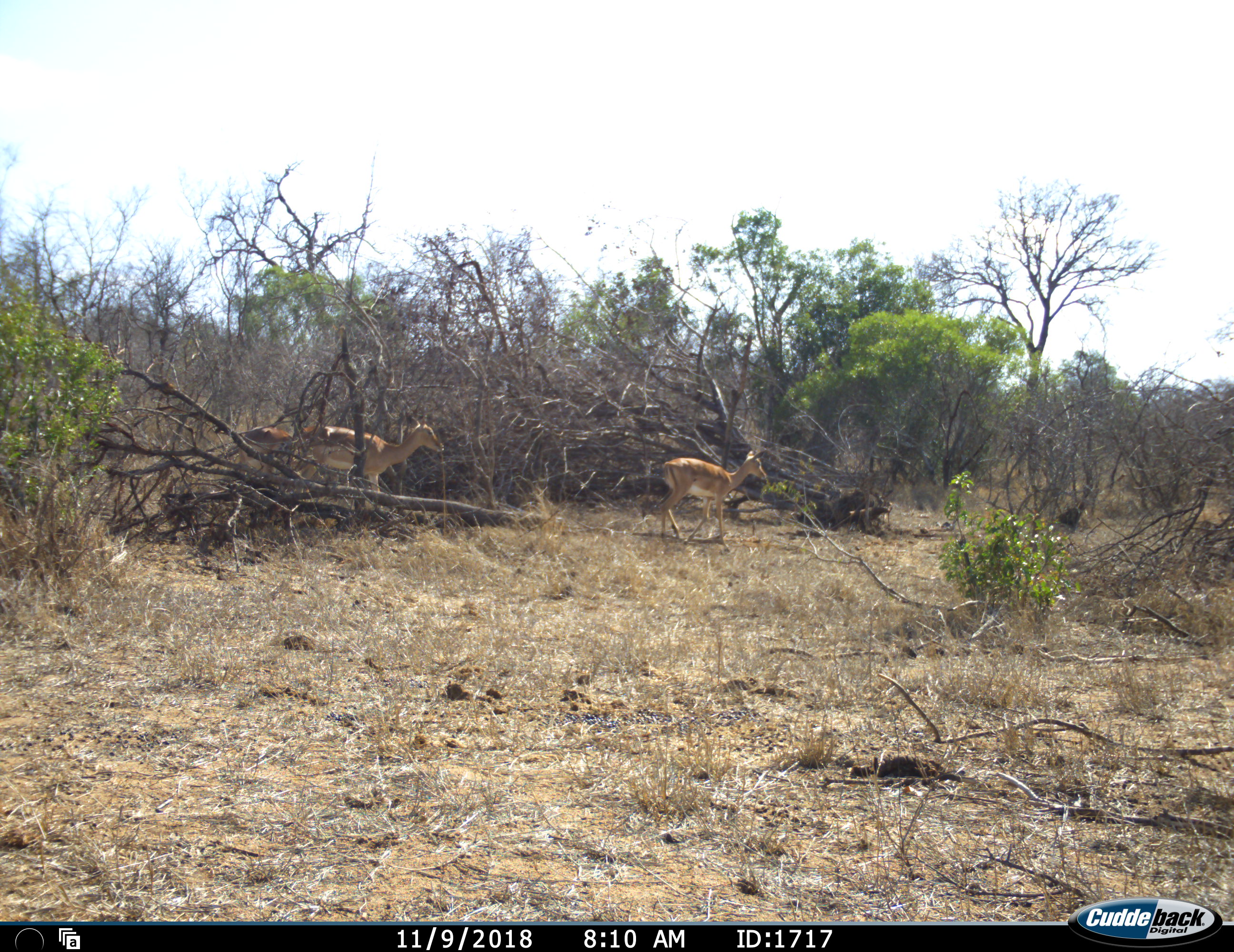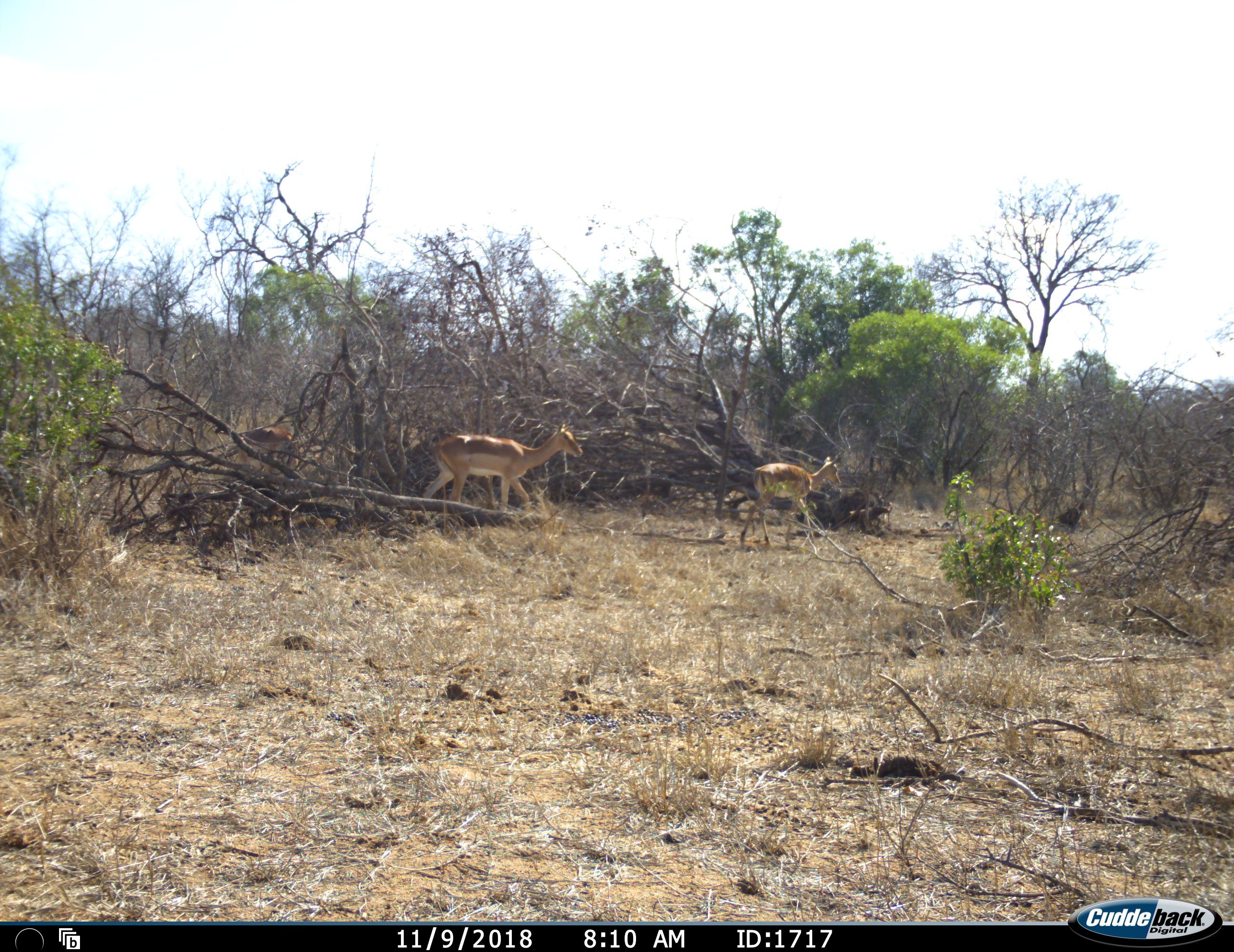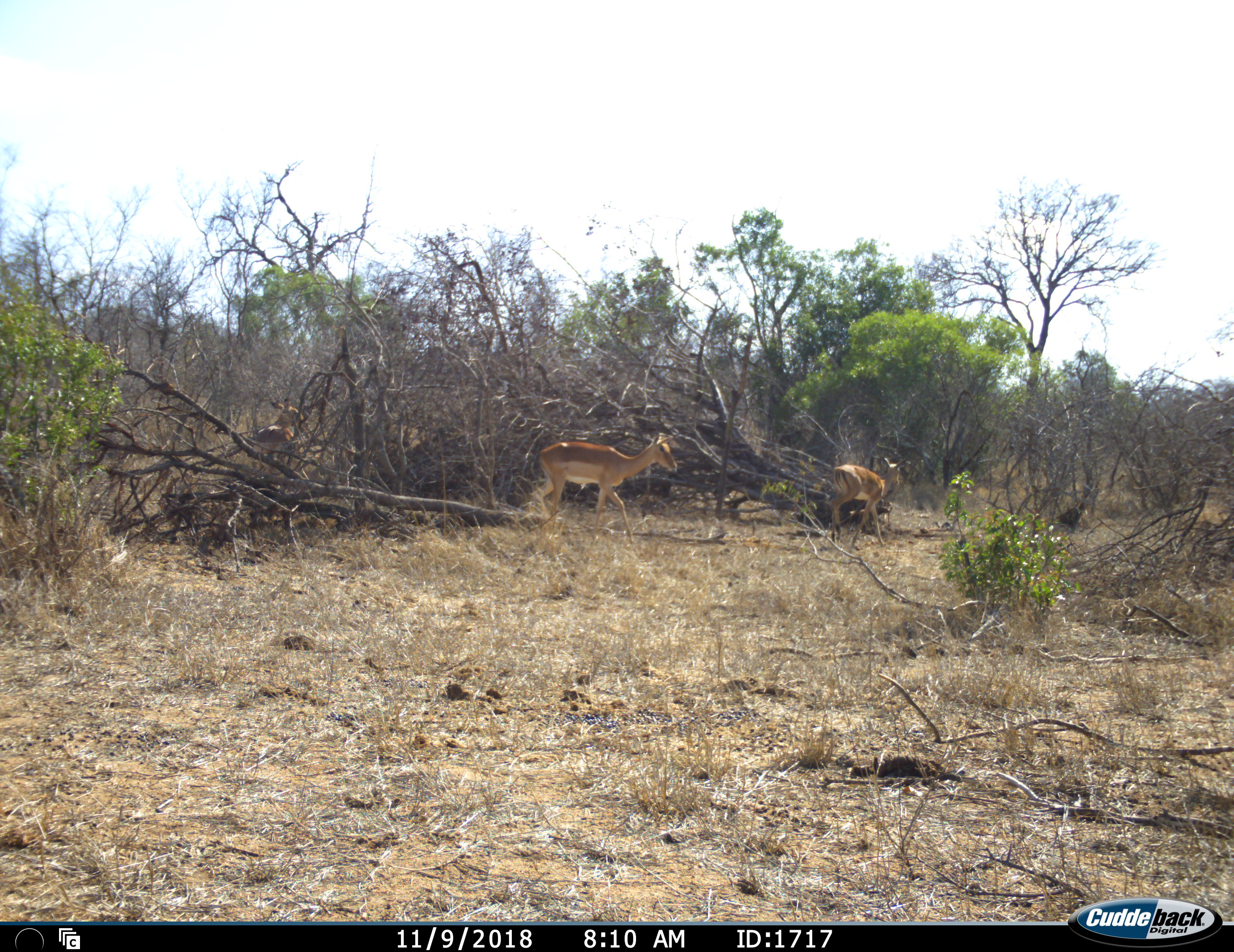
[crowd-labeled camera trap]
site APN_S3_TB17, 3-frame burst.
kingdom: Animalia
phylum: Chordata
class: Mammalia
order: Artiodactyla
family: Bovidae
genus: Aepyceros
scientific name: Aepyceros melampus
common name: impala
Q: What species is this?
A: Impala (Aepyceros melampus).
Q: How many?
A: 3.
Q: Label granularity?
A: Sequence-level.